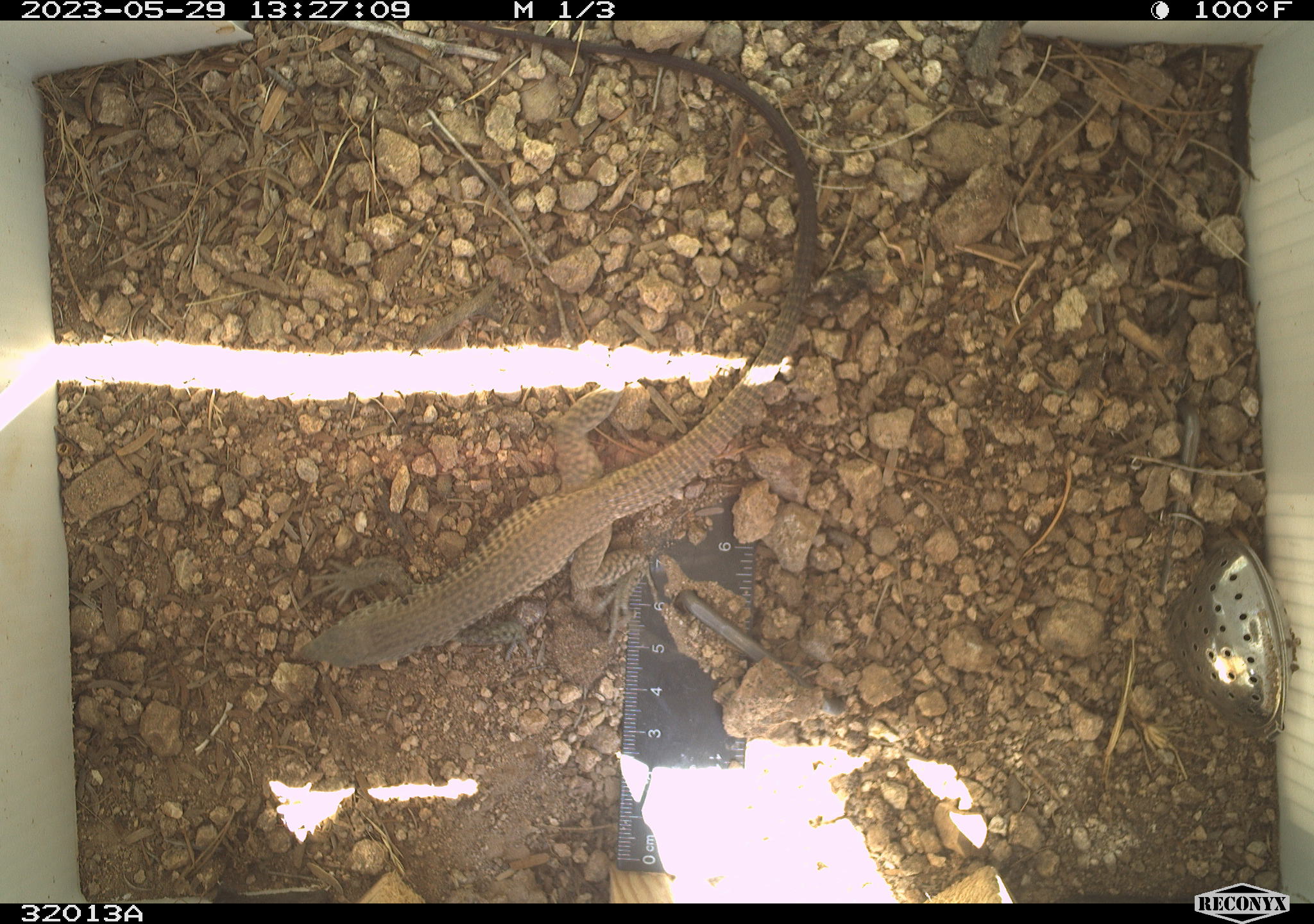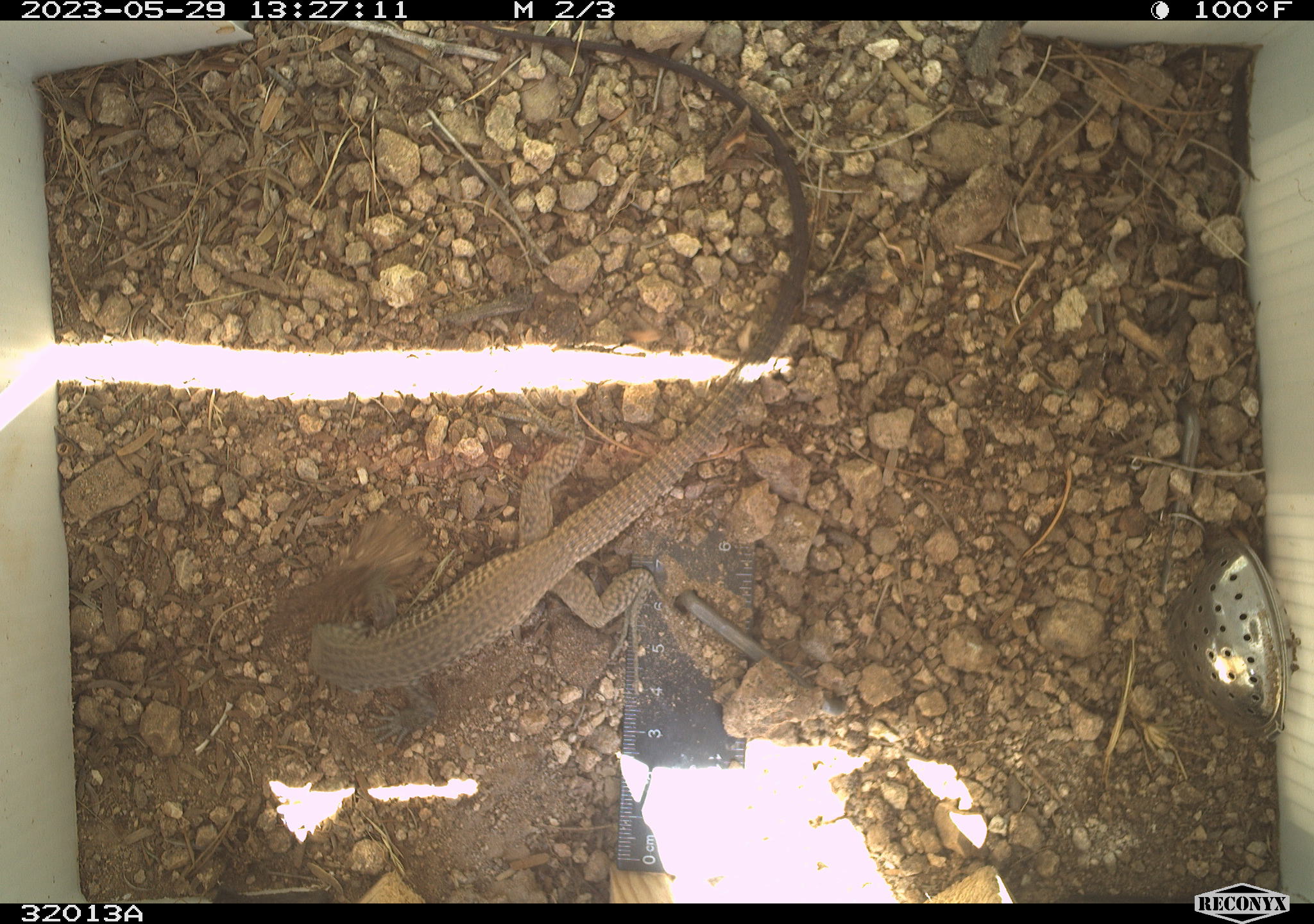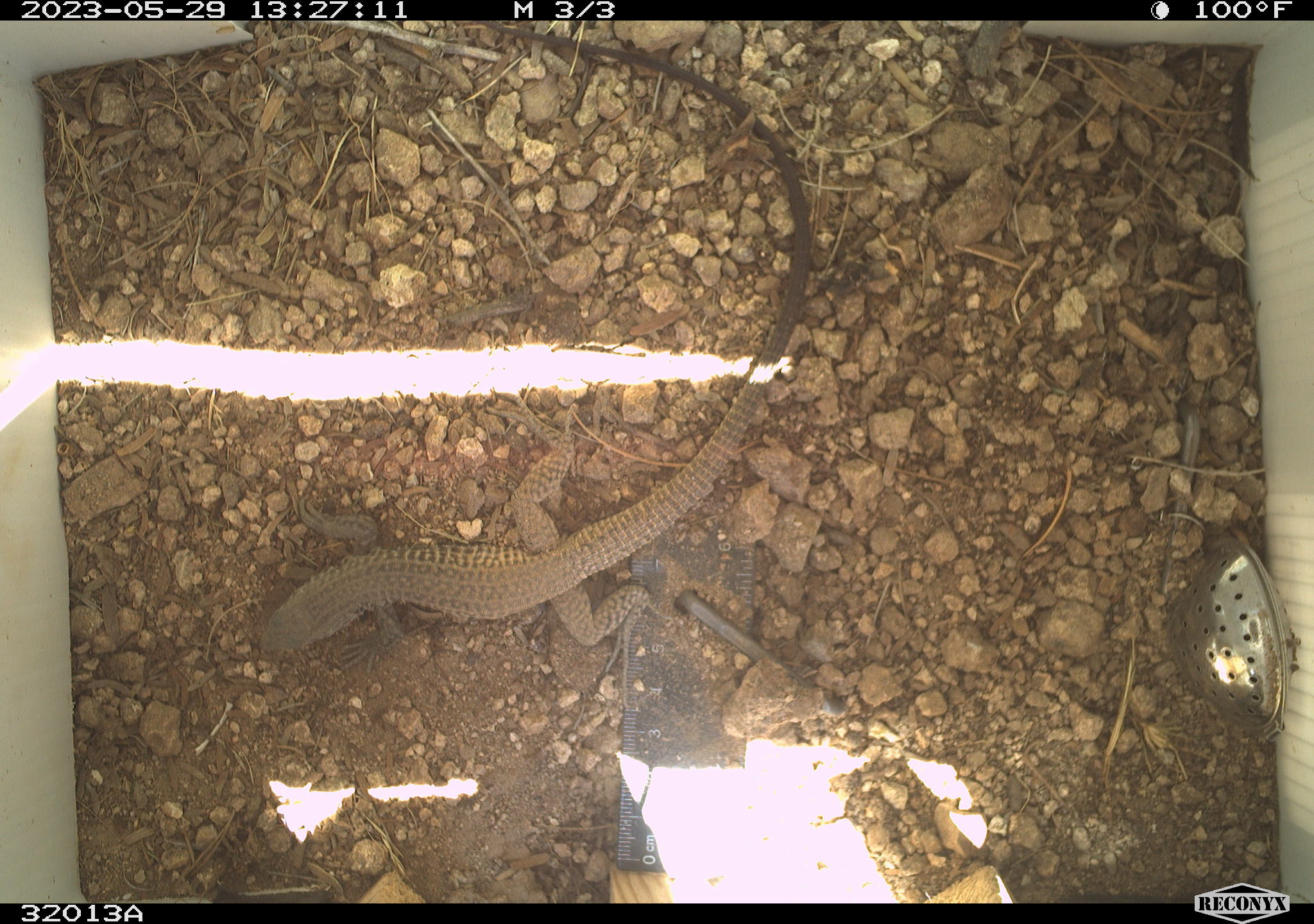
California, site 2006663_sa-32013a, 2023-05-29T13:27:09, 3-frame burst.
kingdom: Animalia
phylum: Chordata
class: Reptilia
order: Squamata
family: Teiidae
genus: Aspidoscelis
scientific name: Aspidoscelis tigris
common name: western whiptail